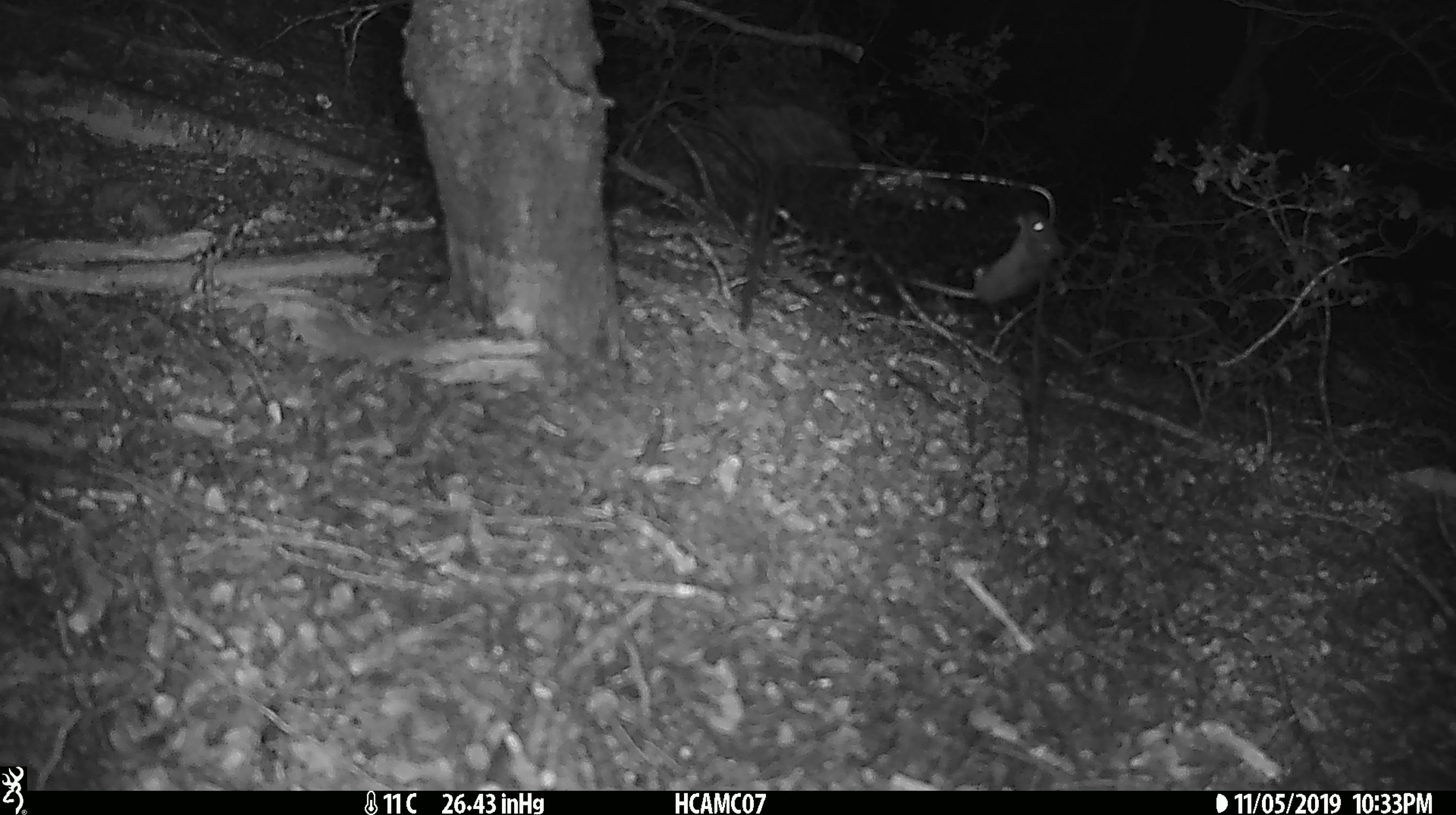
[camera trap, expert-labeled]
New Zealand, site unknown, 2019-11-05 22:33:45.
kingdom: Animalia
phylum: Chordata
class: Mammalia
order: Rodentia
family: Muridae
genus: Mus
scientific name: Mus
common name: mouse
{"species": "mouse (Mus)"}